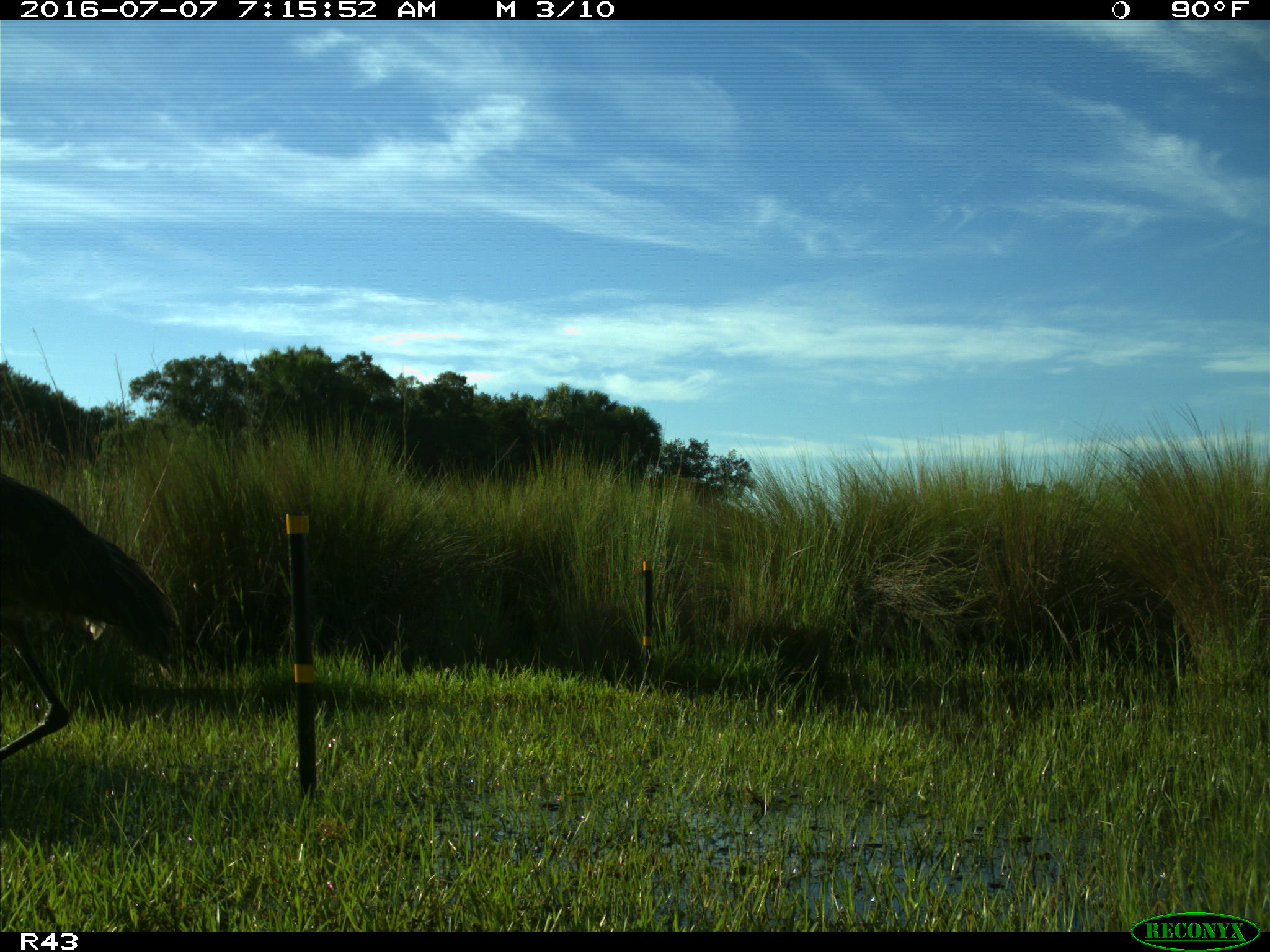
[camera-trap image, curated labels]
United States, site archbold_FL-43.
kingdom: Animalia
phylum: Chordata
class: Aves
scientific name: Aves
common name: birds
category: unidentified bird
Unidentified bird (birds) (Aves).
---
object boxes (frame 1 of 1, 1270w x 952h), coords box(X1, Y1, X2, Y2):
animal: box(2, 474, 185, 764)